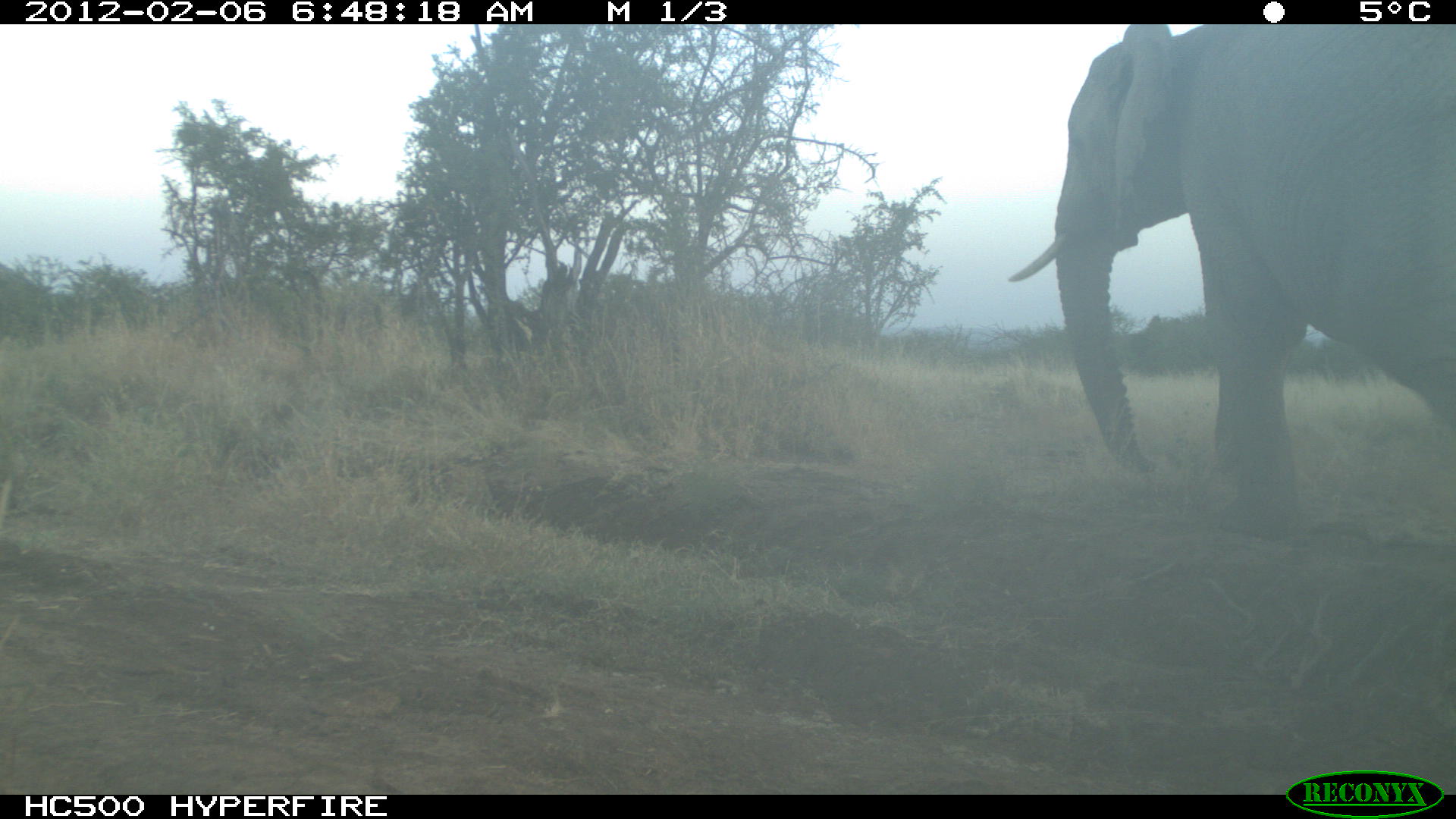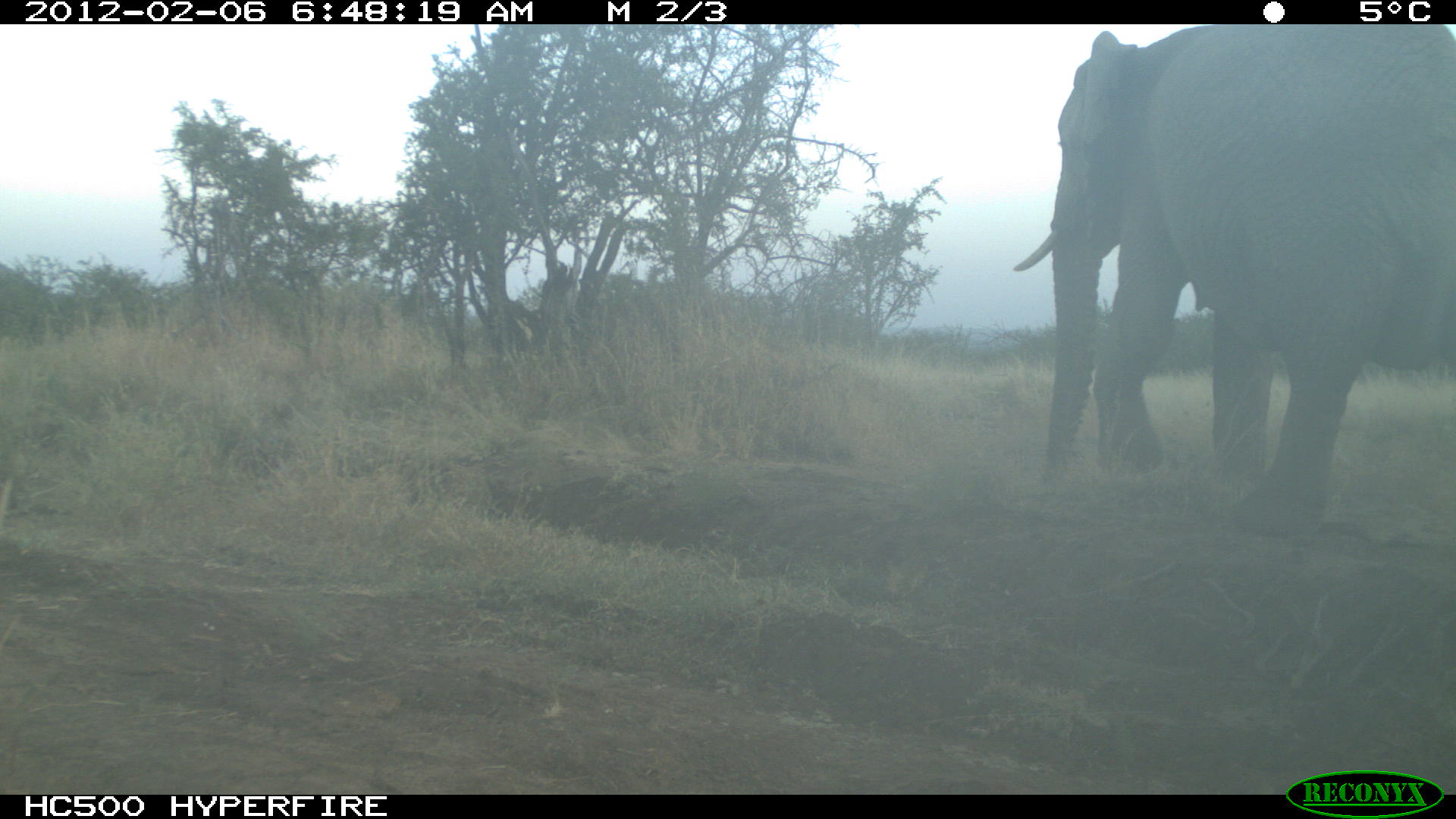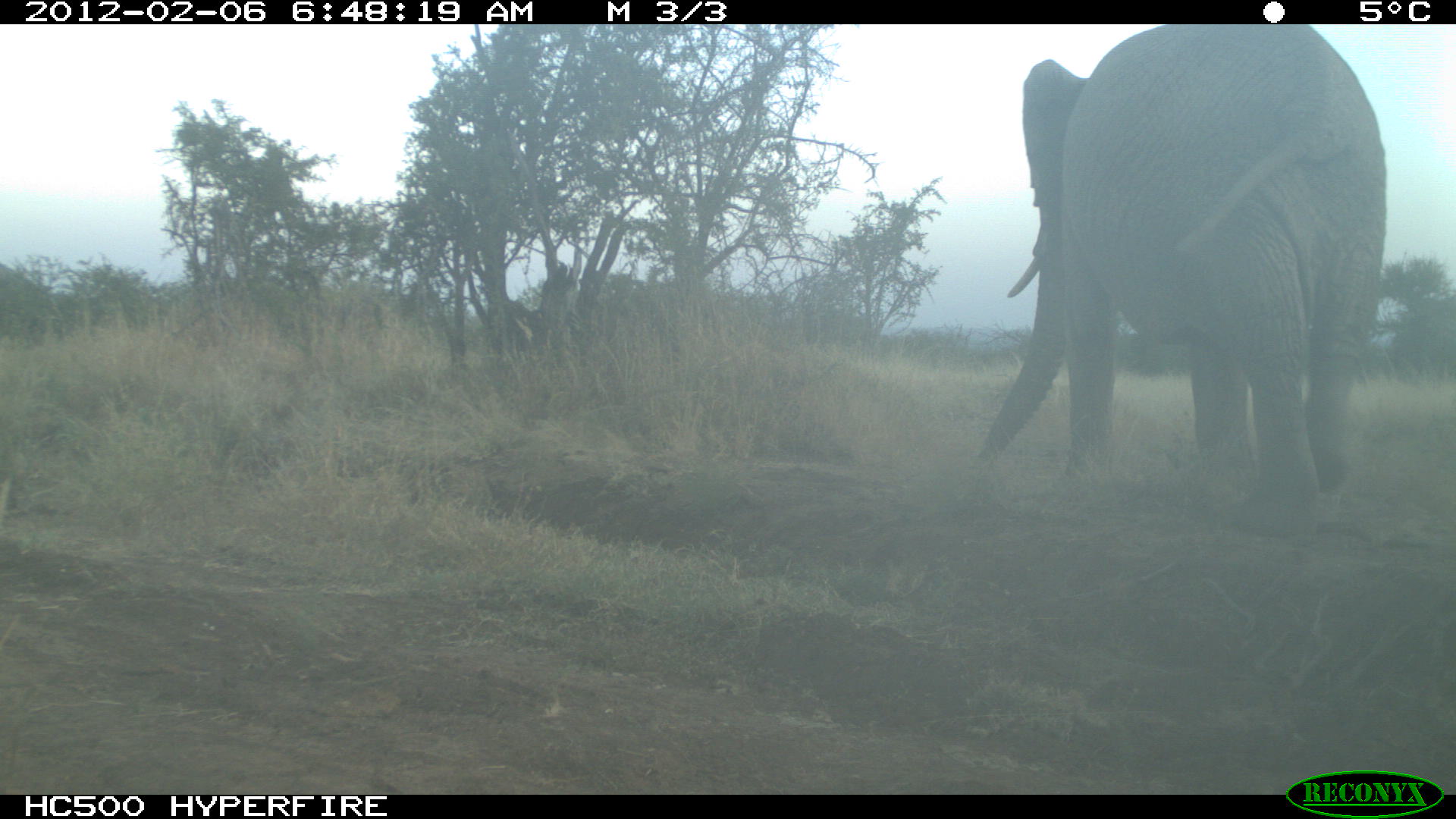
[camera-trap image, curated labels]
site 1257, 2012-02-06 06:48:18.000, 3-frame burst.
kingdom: Animalia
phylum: Chordata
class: Mammalia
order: Proboscidea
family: Elephantidae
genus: Loxodonta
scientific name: Loxodonta africana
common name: african bush elephant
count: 1